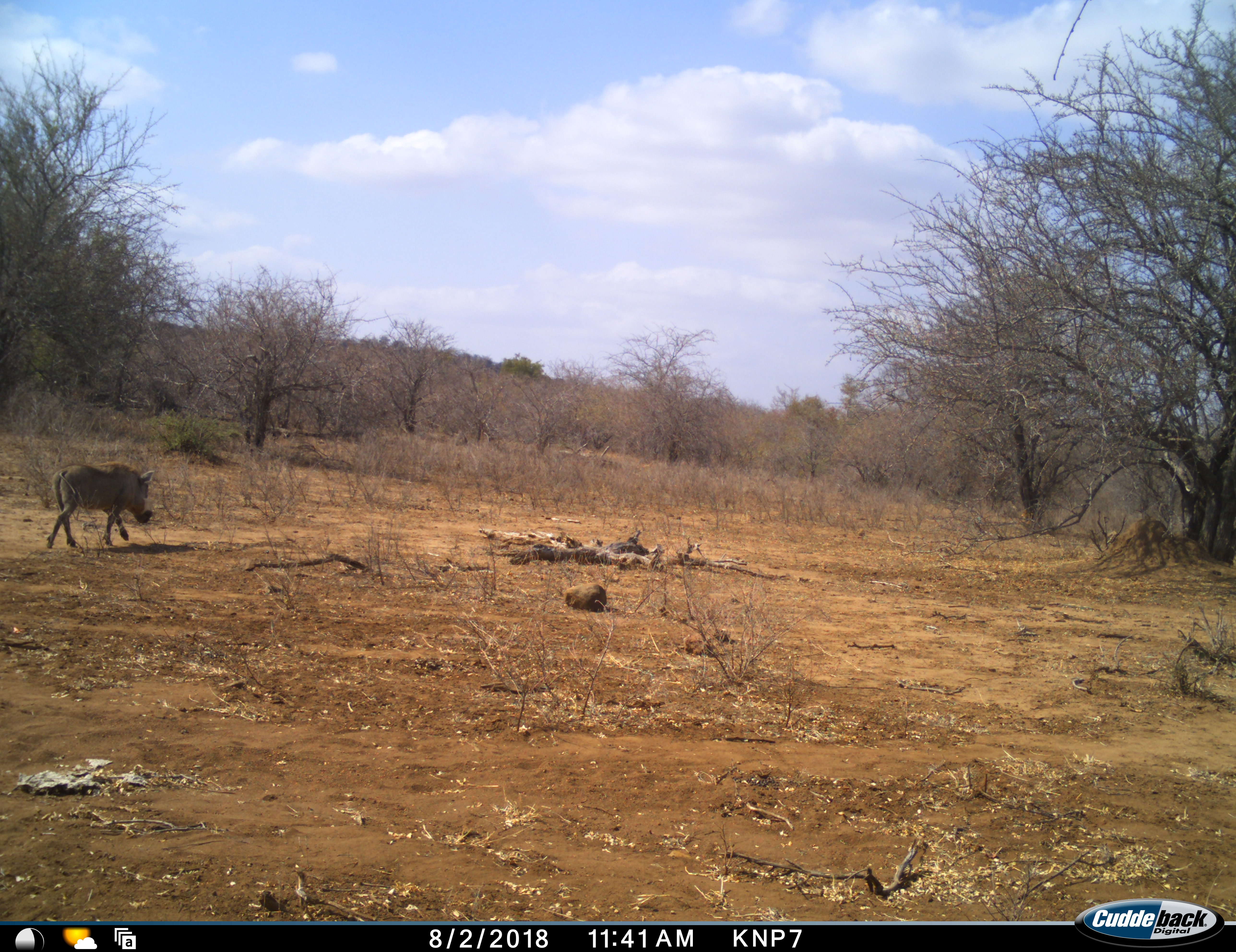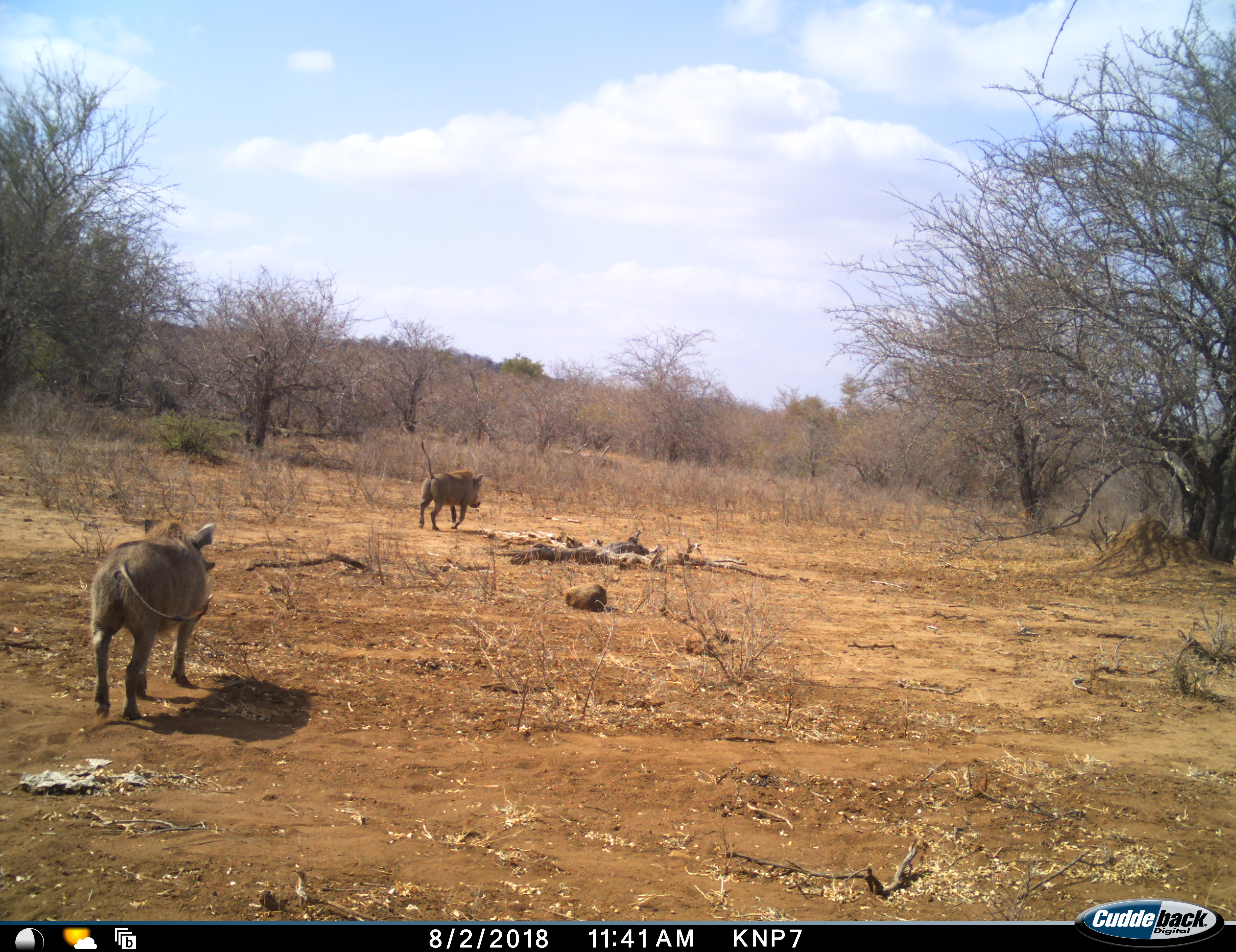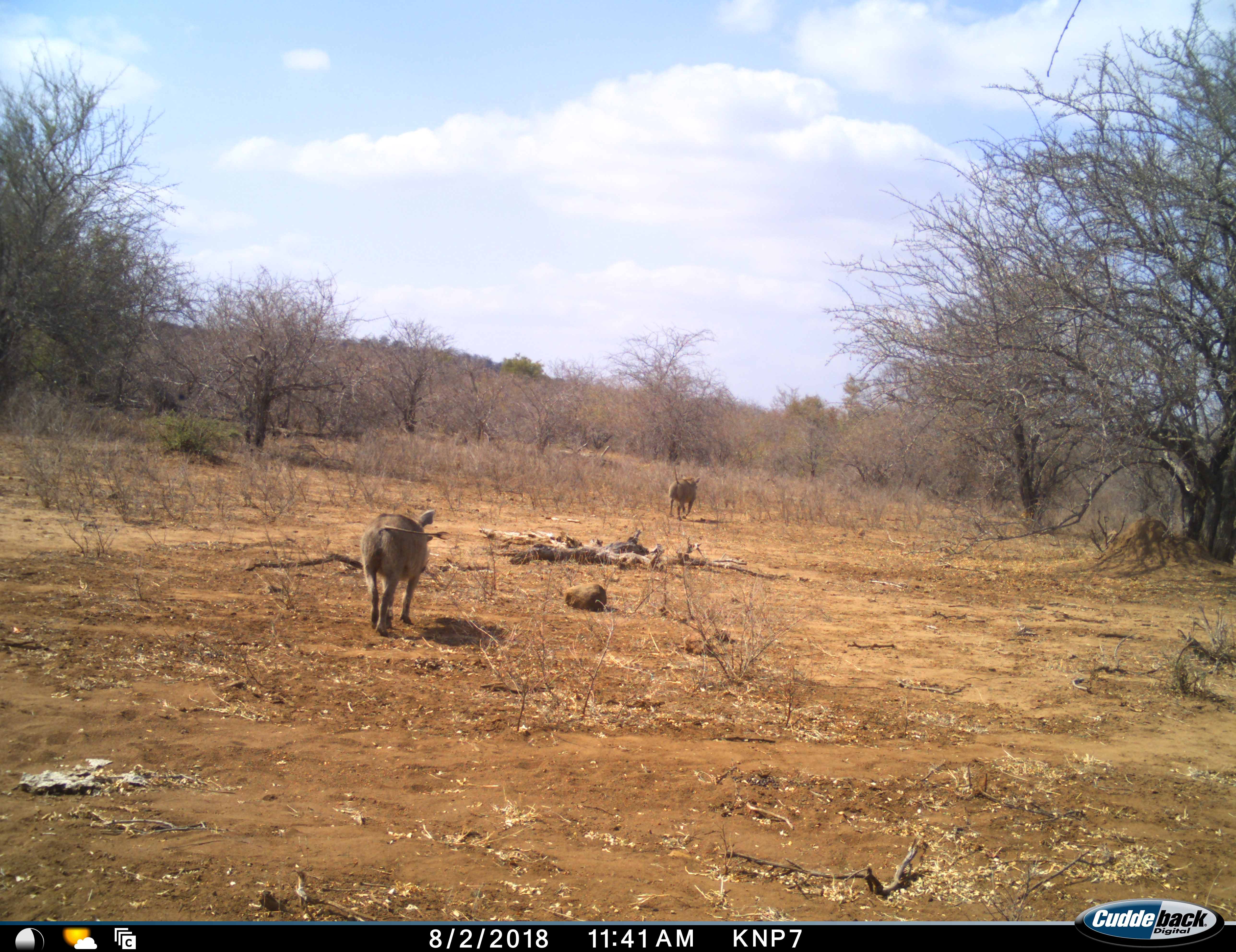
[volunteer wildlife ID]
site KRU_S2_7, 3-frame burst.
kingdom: Animalia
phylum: Chordata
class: Mammalia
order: Artiodactyla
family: Suidae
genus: Phacochoerus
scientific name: Phacochoerus africanus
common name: warthog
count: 2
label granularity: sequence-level